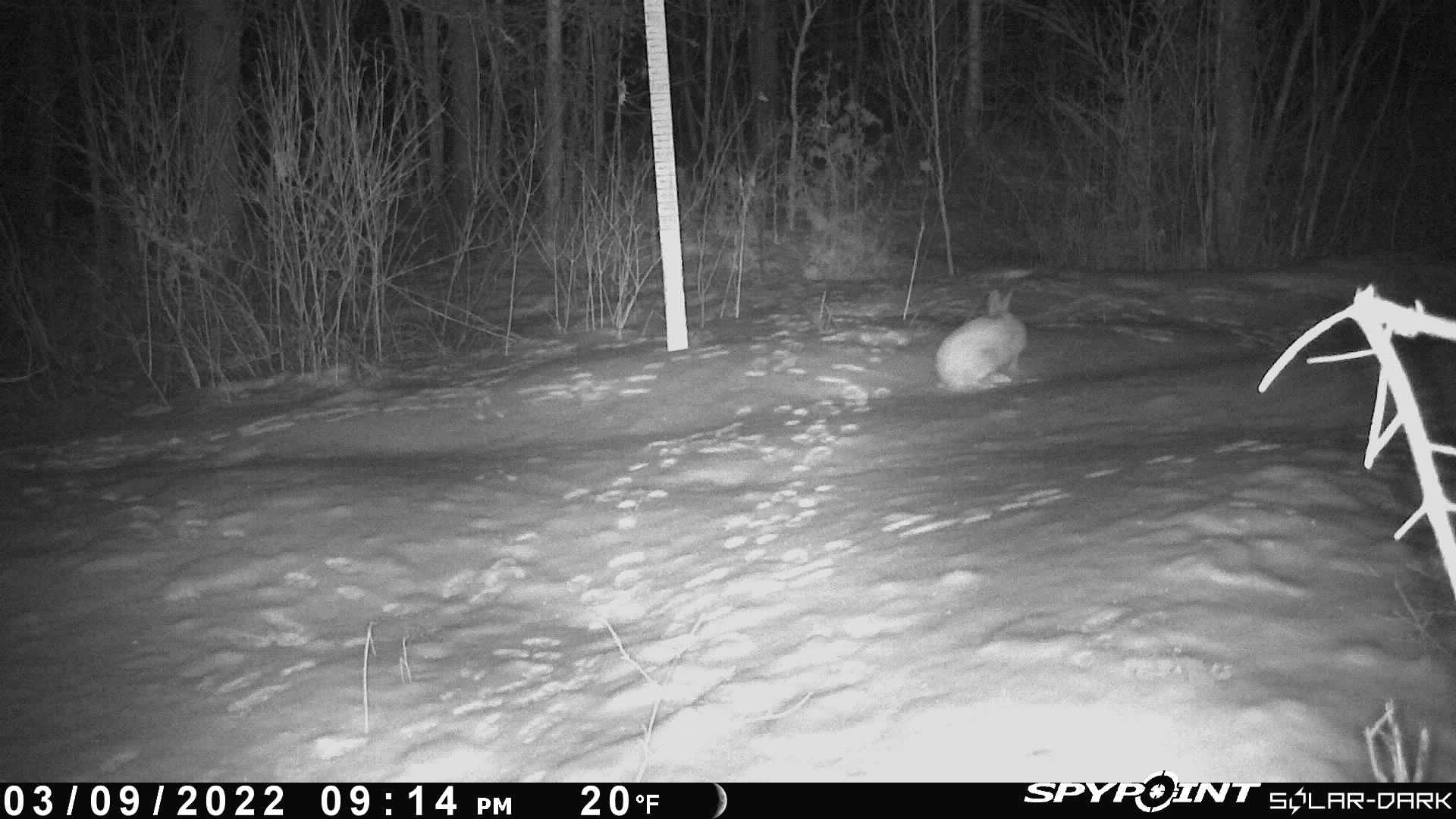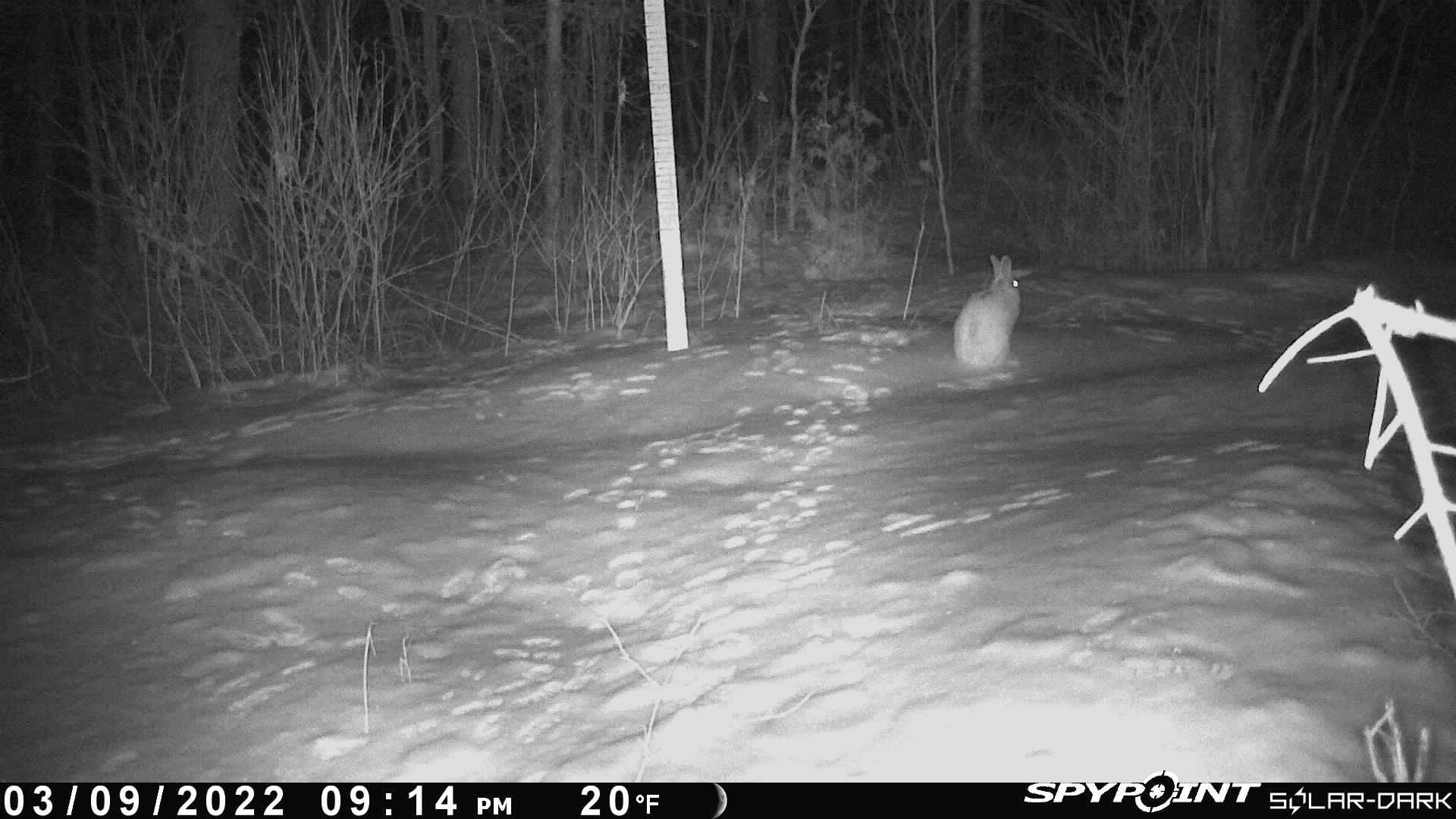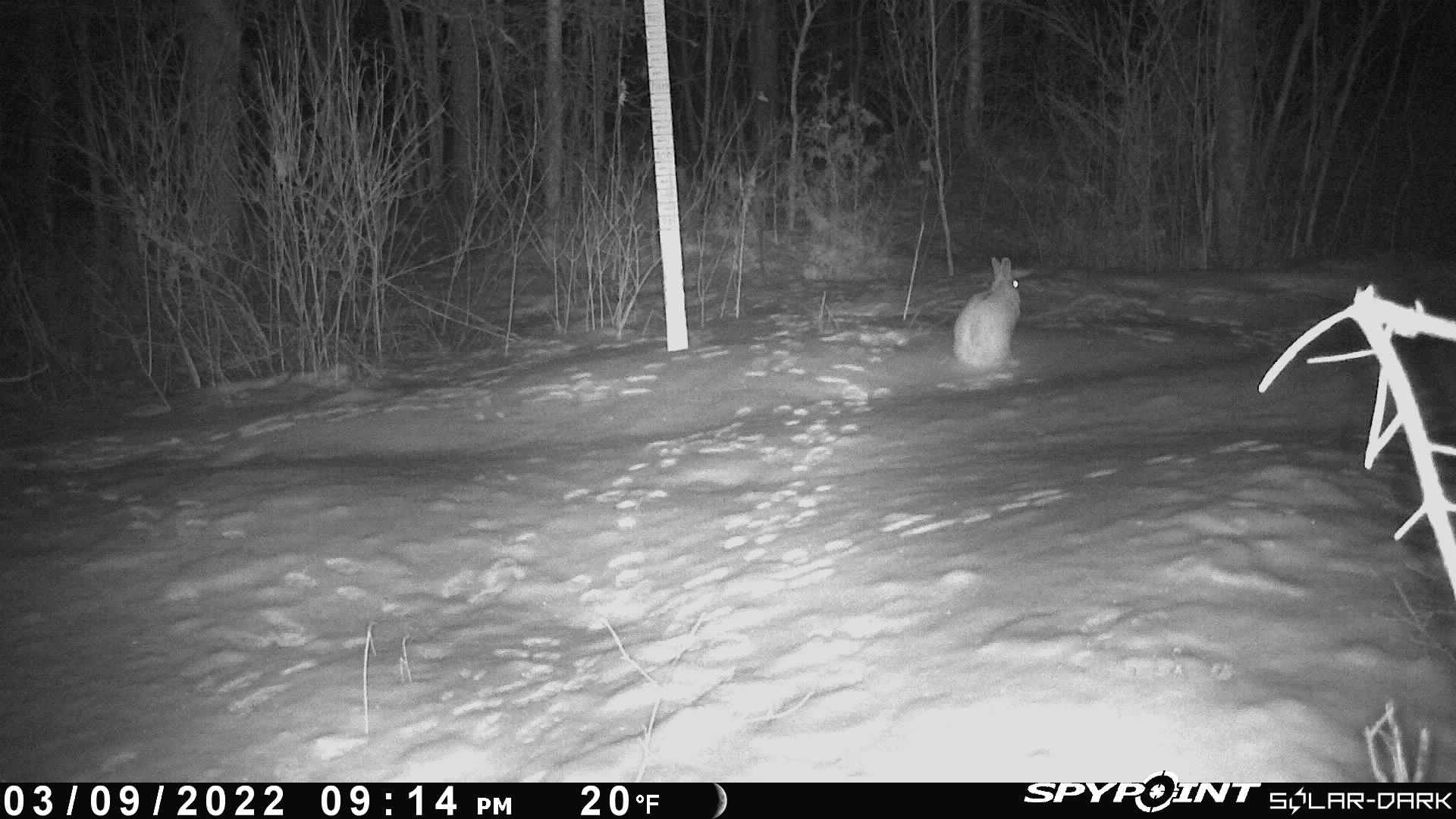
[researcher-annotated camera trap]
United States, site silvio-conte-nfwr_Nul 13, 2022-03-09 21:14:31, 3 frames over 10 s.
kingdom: Animalia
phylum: Chordata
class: Mammalia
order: Lagomorpha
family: Leporidae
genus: Lepus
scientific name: Lepus americanus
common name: snowshoe hare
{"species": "snowshoe hare (Lepus americanus)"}